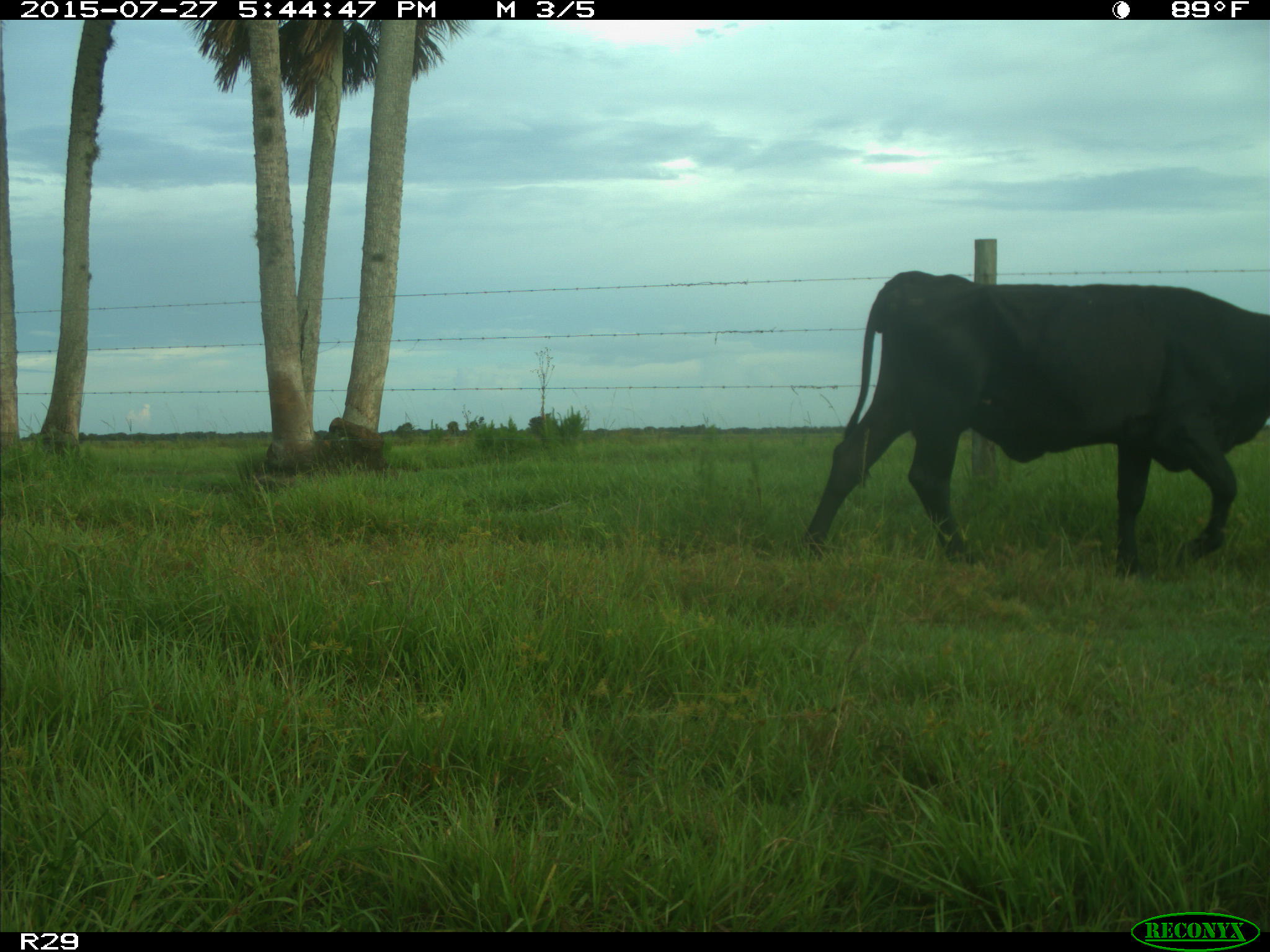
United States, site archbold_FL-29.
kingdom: Animalia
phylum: Chordata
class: Mammalia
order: Artiodactyla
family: Bovidae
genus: Bos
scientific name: Bos taurus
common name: domestic cow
Bos taurus (domestic cow).